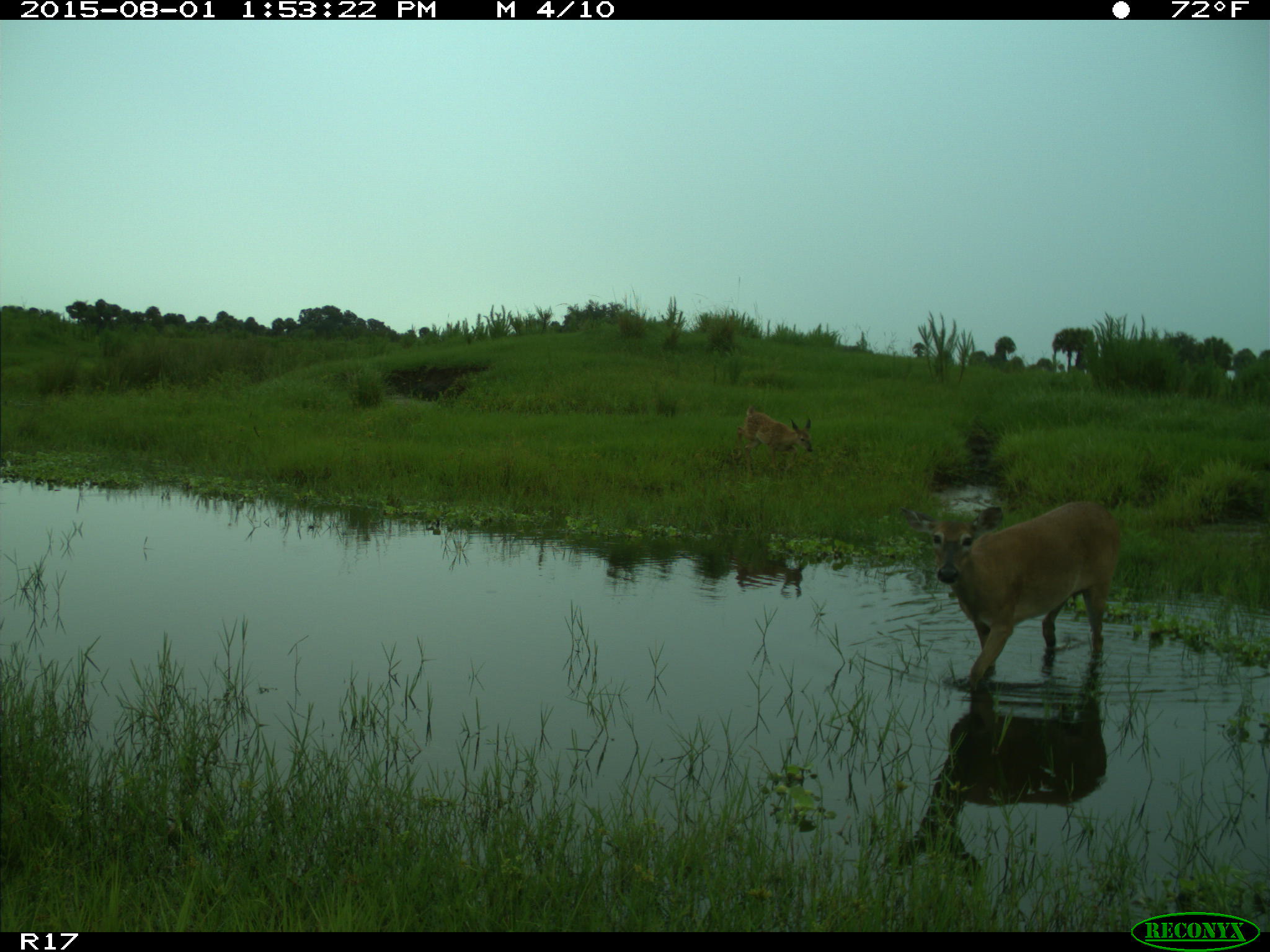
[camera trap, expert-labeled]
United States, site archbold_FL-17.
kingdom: Animalia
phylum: Chordata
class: Mammalia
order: Artiodactyla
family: Cervidae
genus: Odocoileus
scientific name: Odocoileus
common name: deer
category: unidentified deer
Unidentified deer (deer) (Odocoileus).